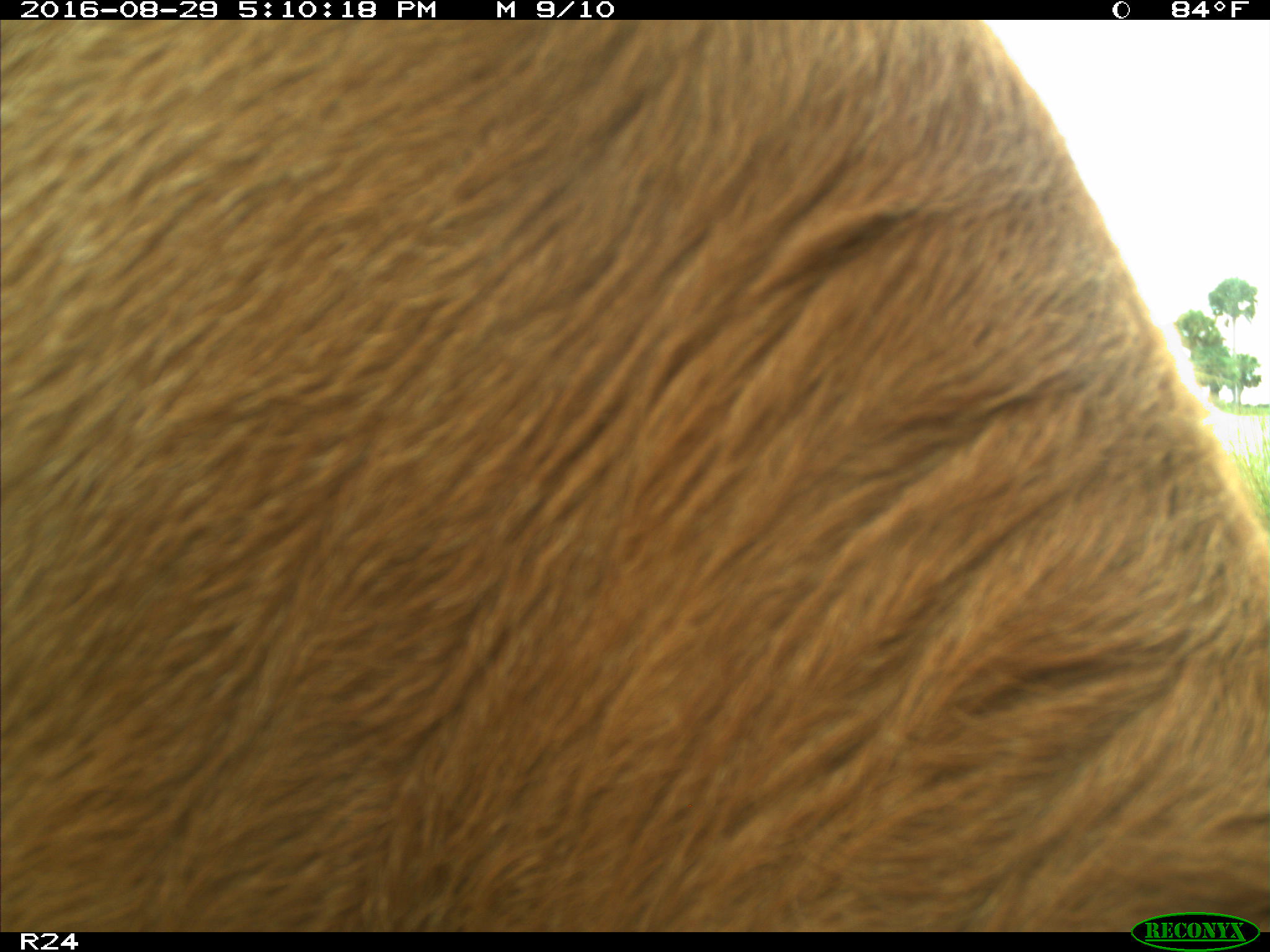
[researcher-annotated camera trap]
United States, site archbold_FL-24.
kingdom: Animalia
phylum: Chordata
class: Mammalia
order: Artiodactyla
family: Bovidae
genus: Bos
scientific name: Bos taurus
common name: domestic cow